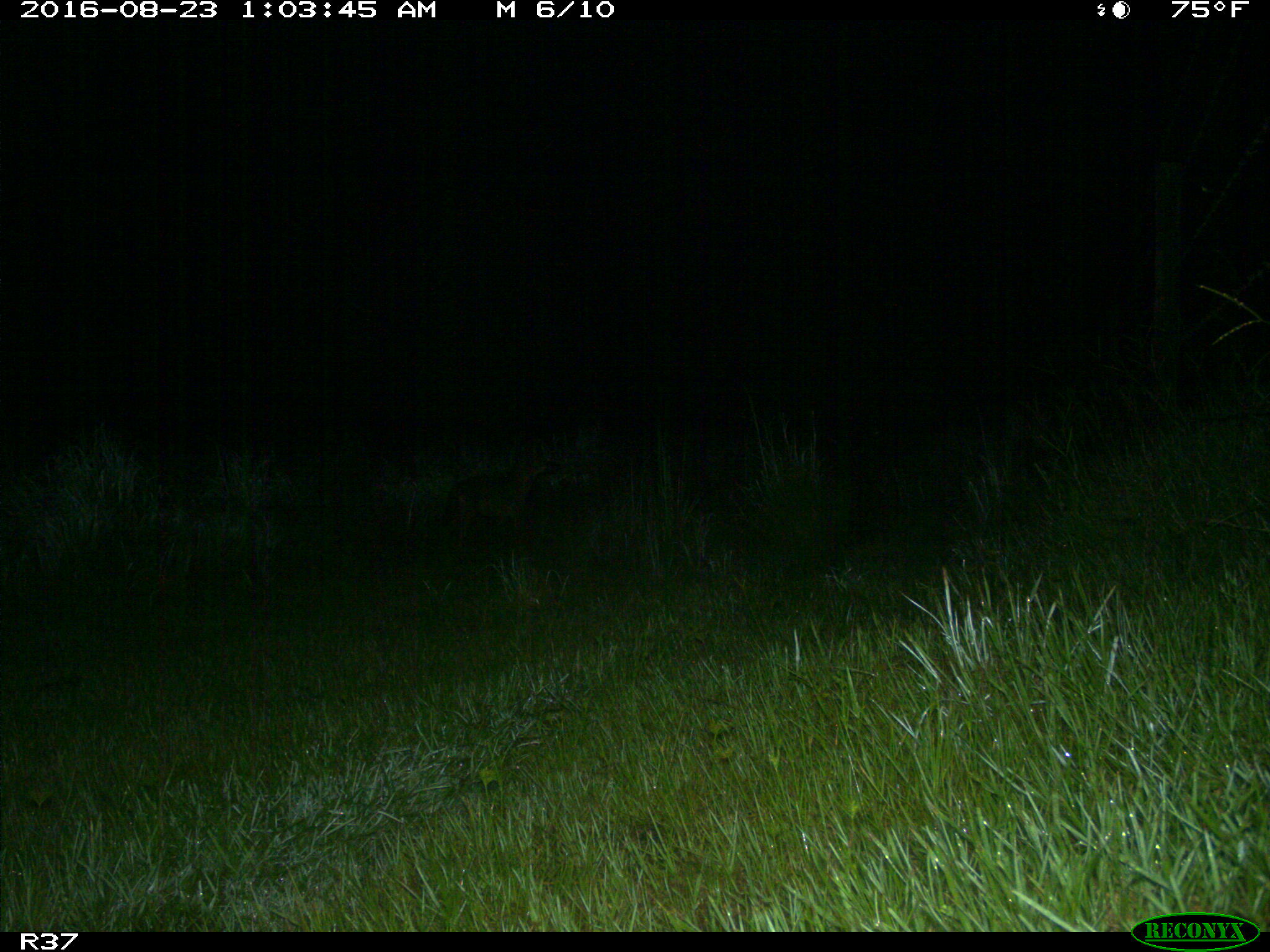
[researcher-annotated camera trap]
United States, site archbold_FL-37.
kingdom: Animalia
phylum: Chordata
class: Mammalia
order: Carnivora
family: Canidae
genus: Canis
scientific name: Canis latrans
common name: coyote